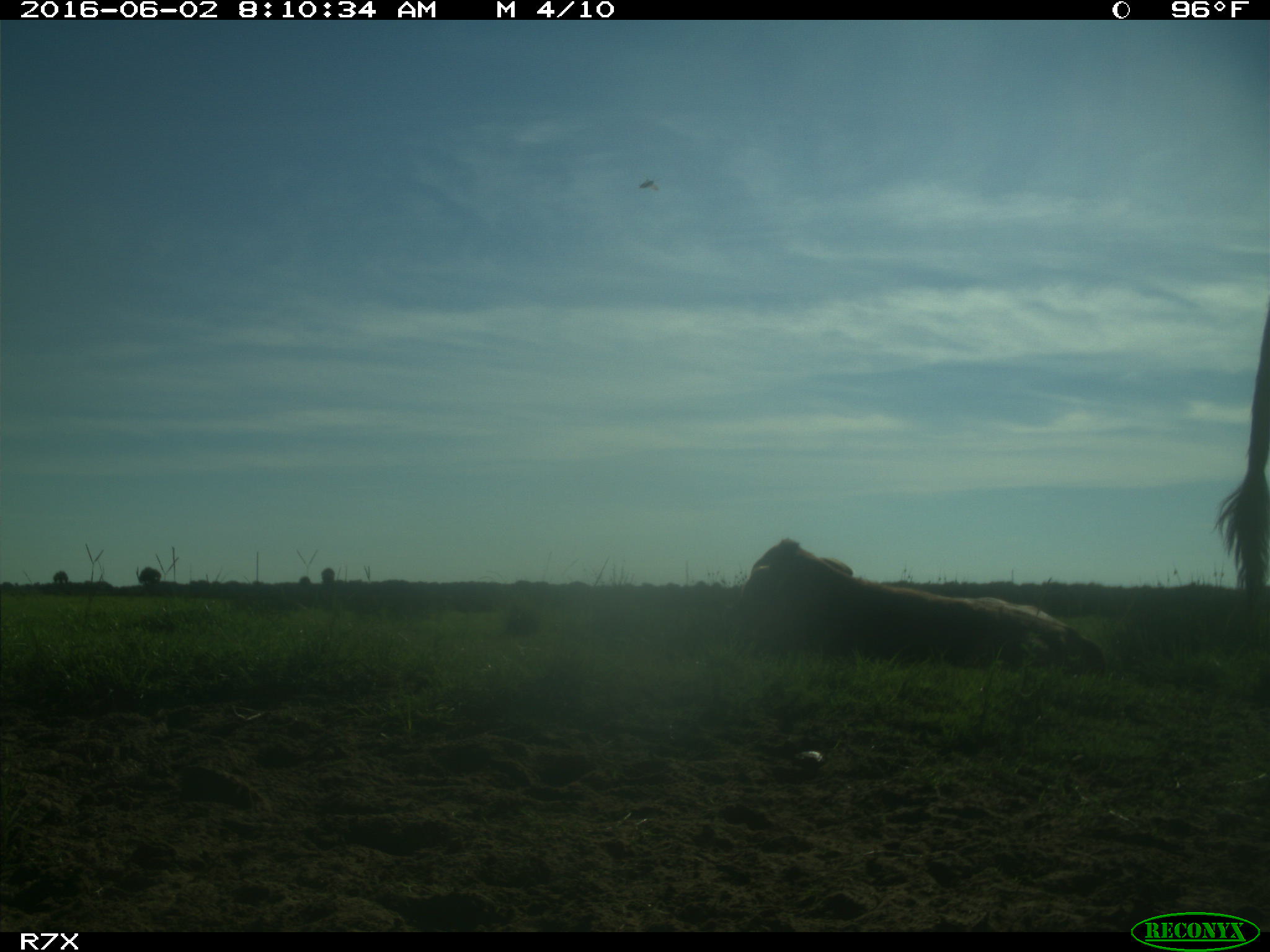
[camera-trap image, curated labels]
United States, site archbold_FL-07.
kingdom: Animalia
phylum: Chordata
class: Mammalia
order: Artiodactyla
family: Bovidae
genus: Bos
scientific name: Bos taurus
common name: domestic cow